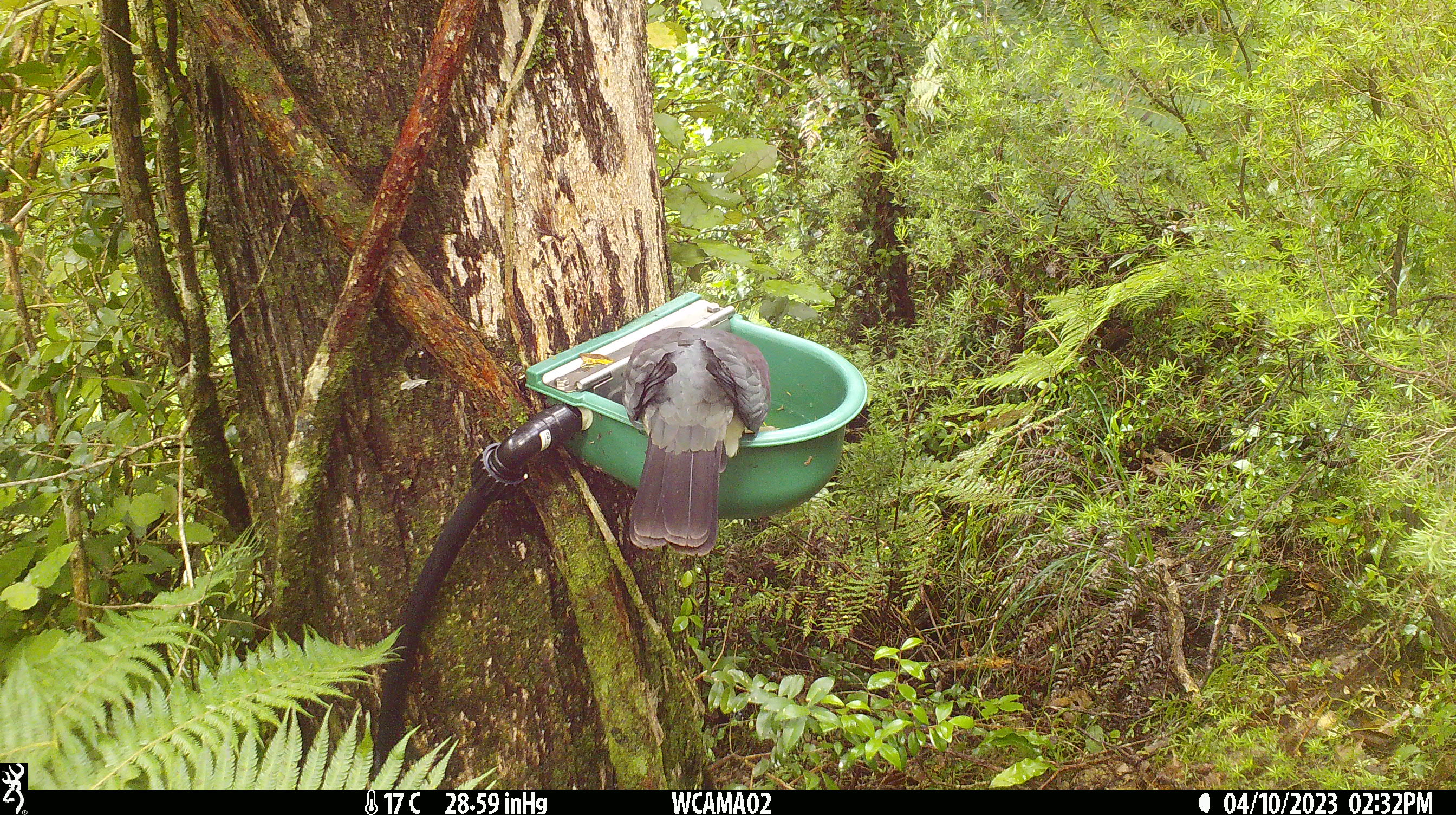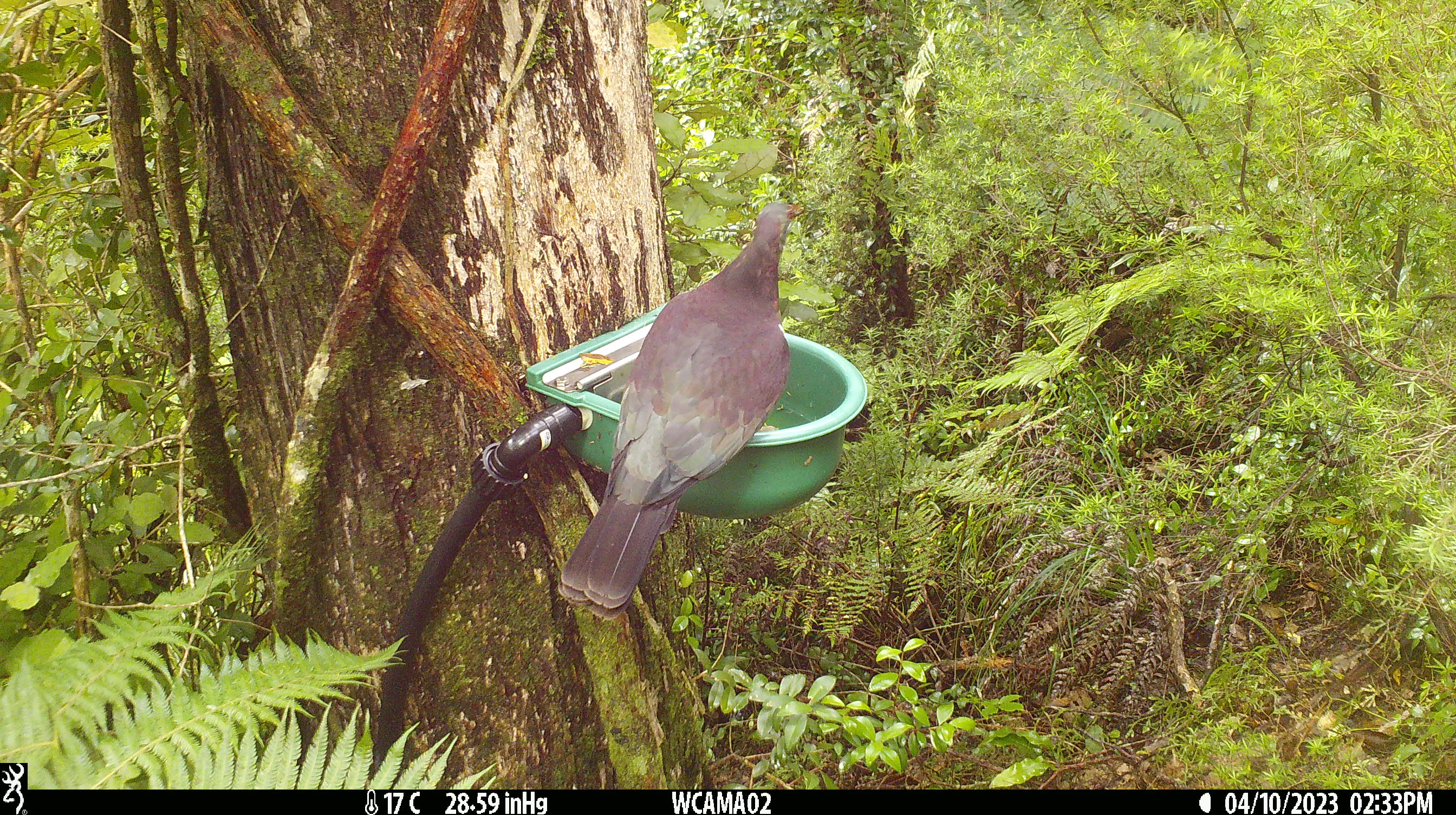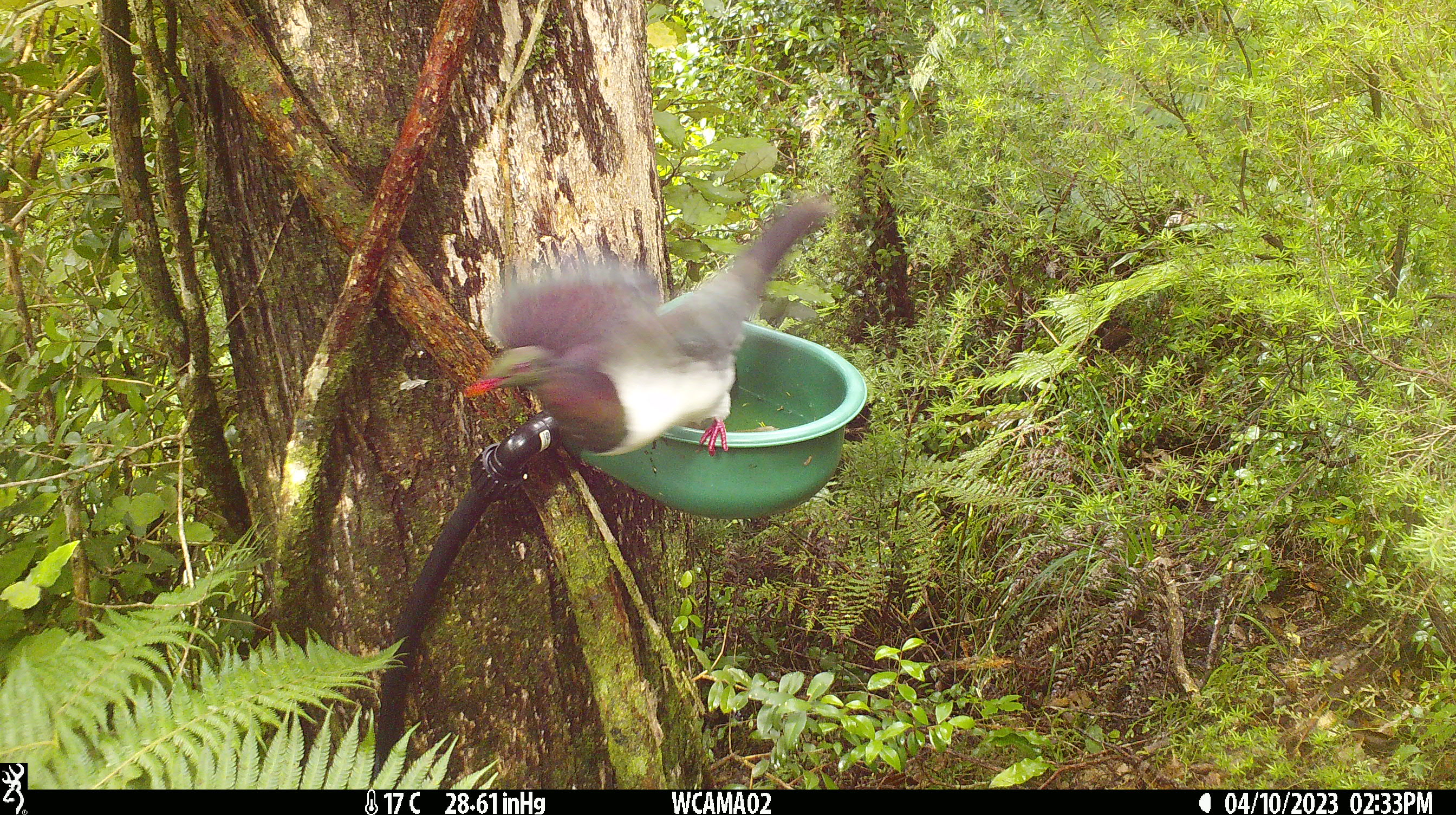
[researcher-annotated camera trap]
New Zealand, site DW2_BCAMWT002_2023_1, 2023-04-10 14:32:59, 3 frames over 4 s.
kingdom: Animalia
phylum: Chordata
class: Aves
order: Columbiformes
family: Columbidae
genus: Hemiphaga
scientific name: Hemiphaga novaeseelandiae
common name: new zealand pigeon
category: kereru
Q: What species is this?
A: Kereru (new zealand pigeon) (Hemiphaga novaeseelandiae).